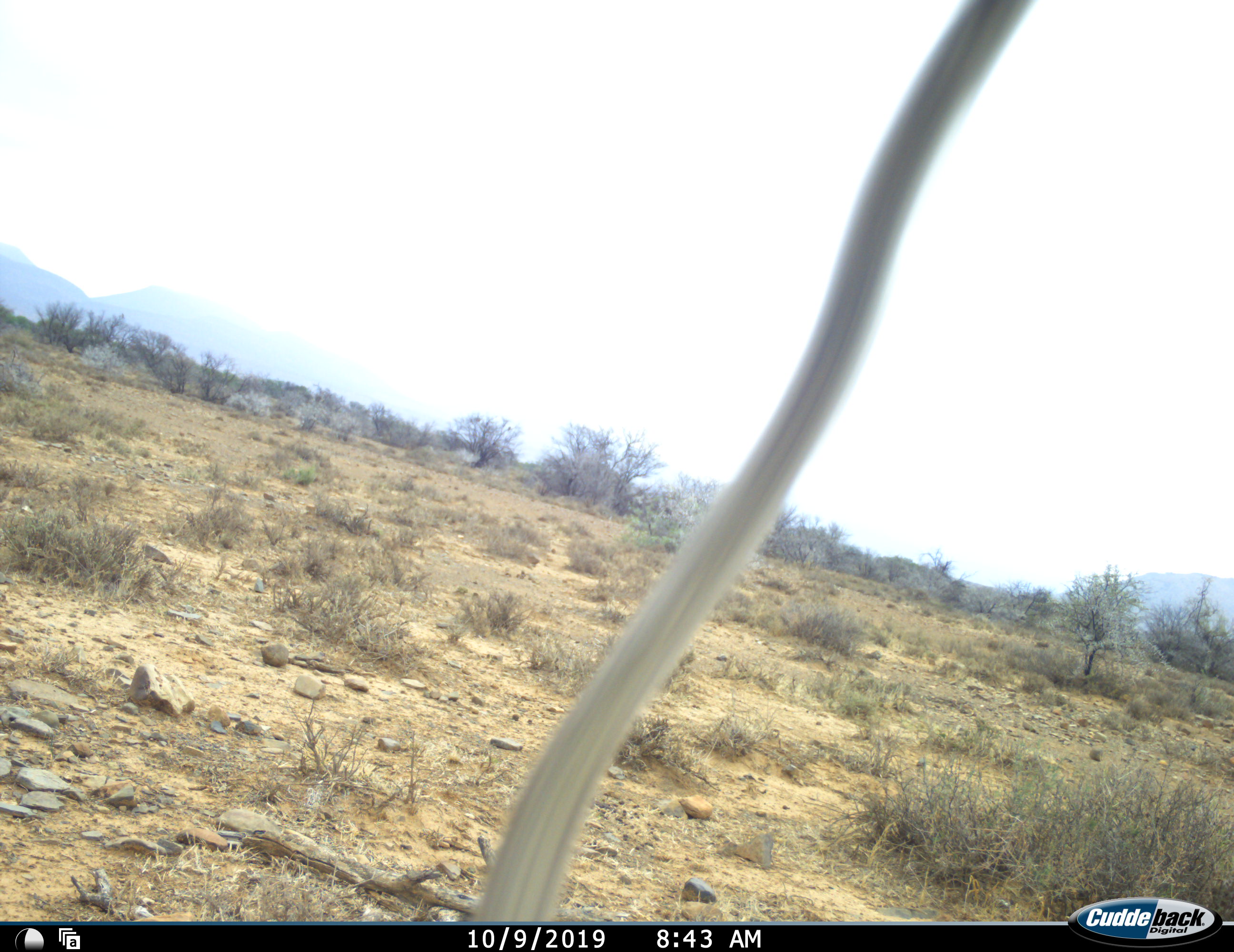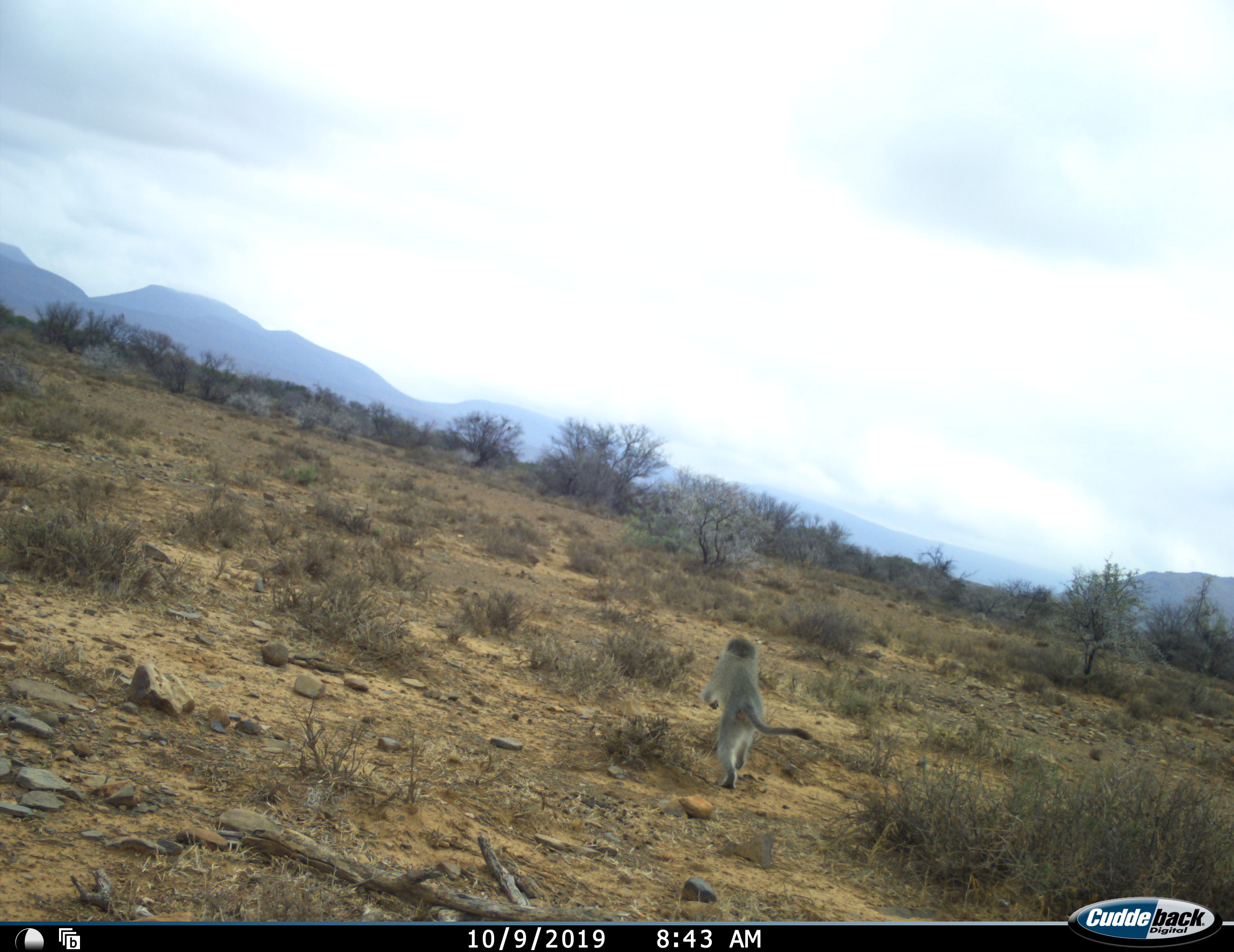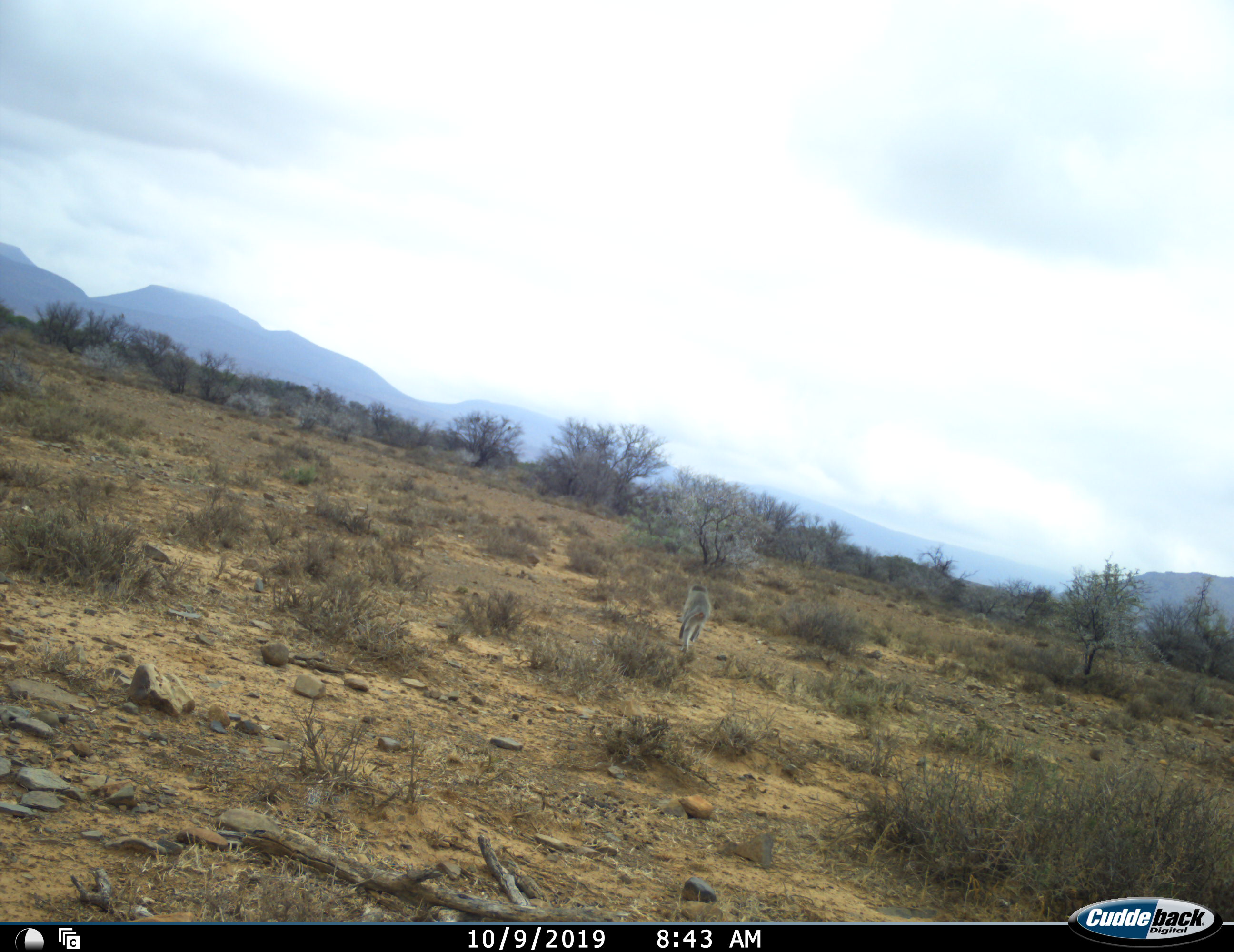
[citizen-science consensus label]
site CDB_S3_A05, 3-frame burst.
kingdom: Animalia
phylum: Chordata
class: Mammalia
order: Primates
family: Cercopithecidae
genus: Chlorocebus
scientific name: Chlorocebus pygerythrus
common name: vervet monkey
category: monkeyvervet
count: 1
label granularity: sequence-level